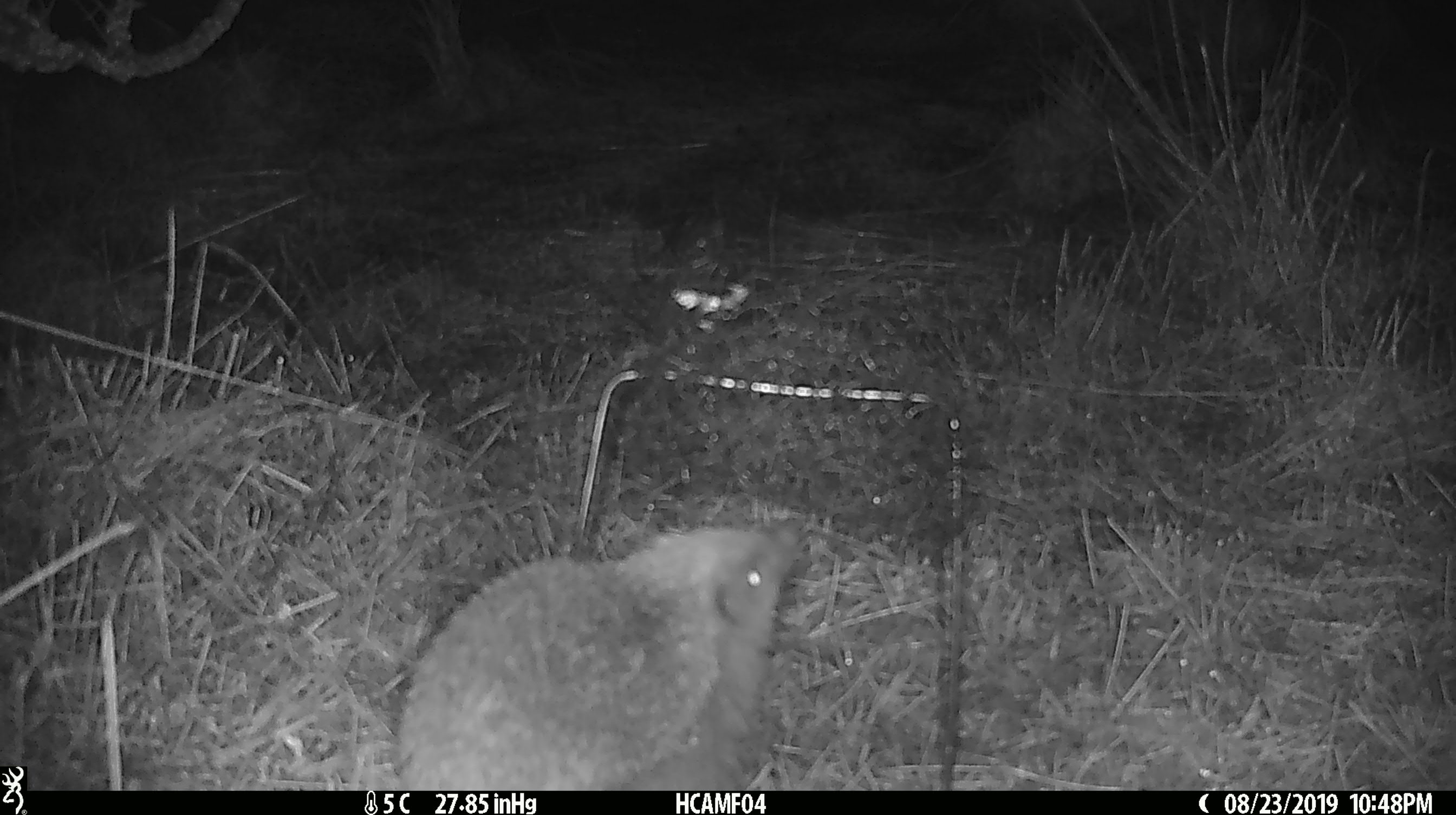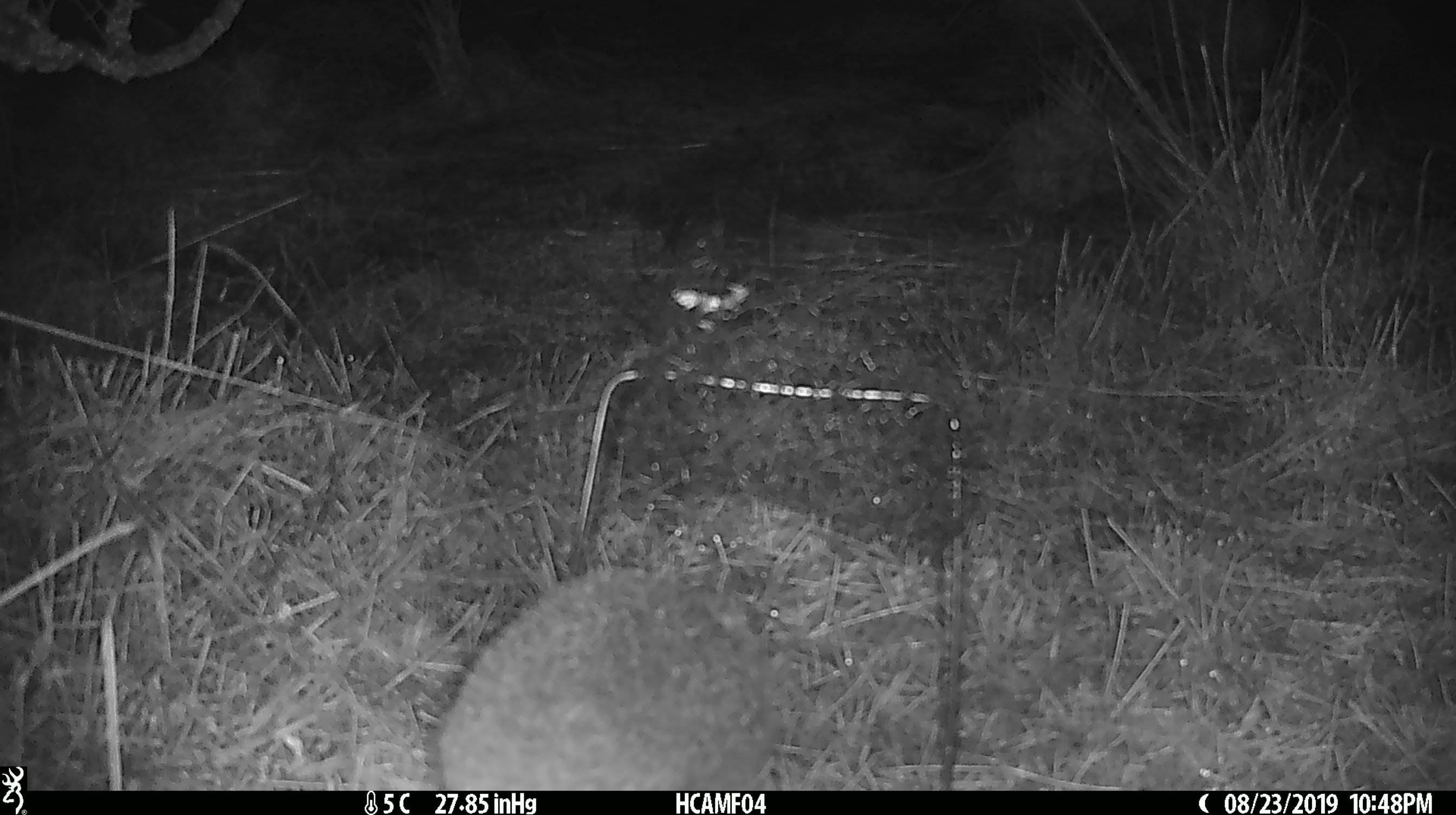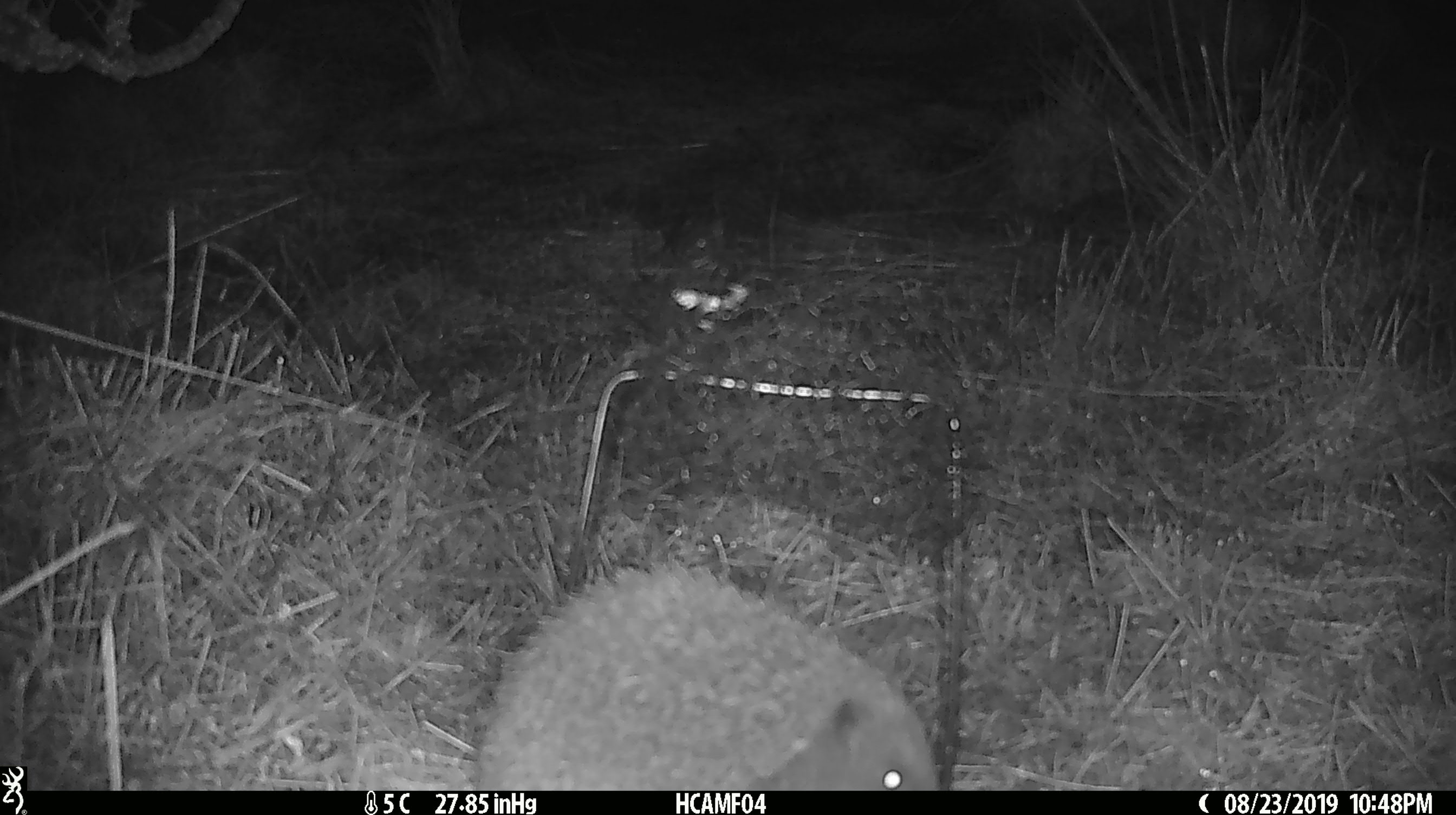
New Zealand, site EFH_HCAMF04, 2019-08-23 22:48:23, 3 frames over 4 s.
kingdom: Animalia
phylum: Chordata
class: Mammalia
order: Eulipotyphla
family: Erinaceidae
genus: Erinaceus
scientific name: Erinaceus europaeus europaeus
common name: european hedgehog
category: hedgehog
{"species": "hedgehog (european hedgehog) (Erinaceus europaeus europaeus)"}